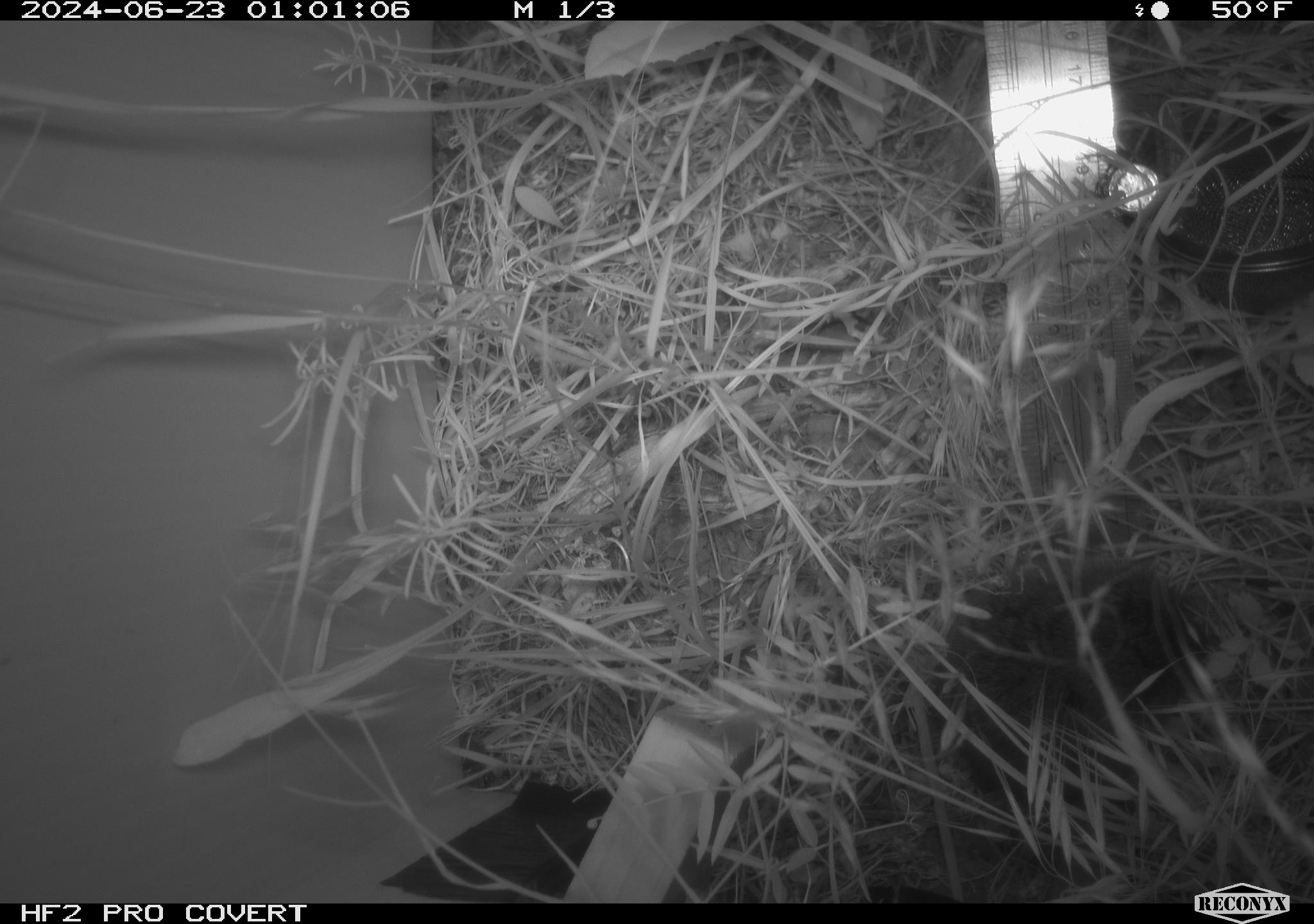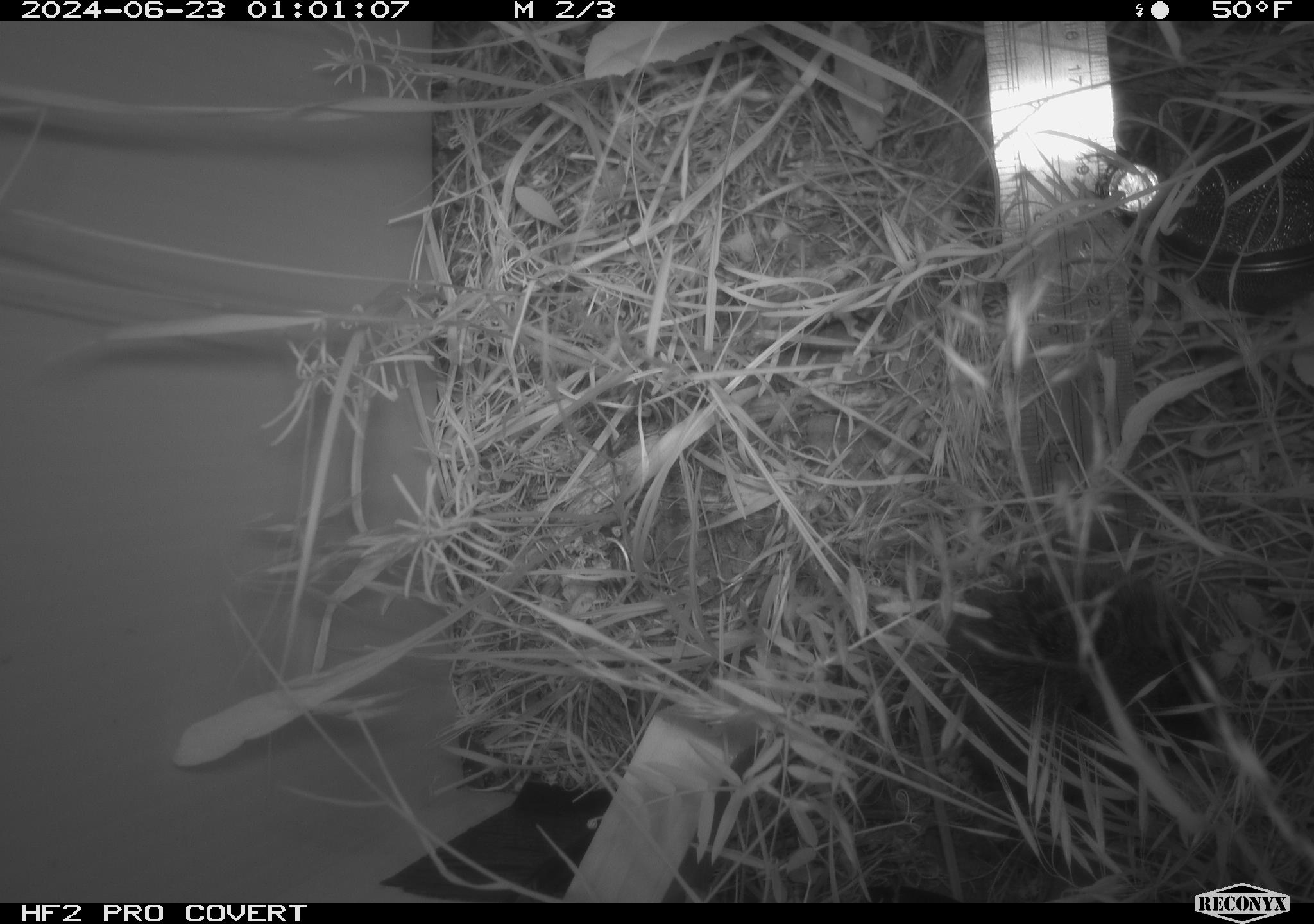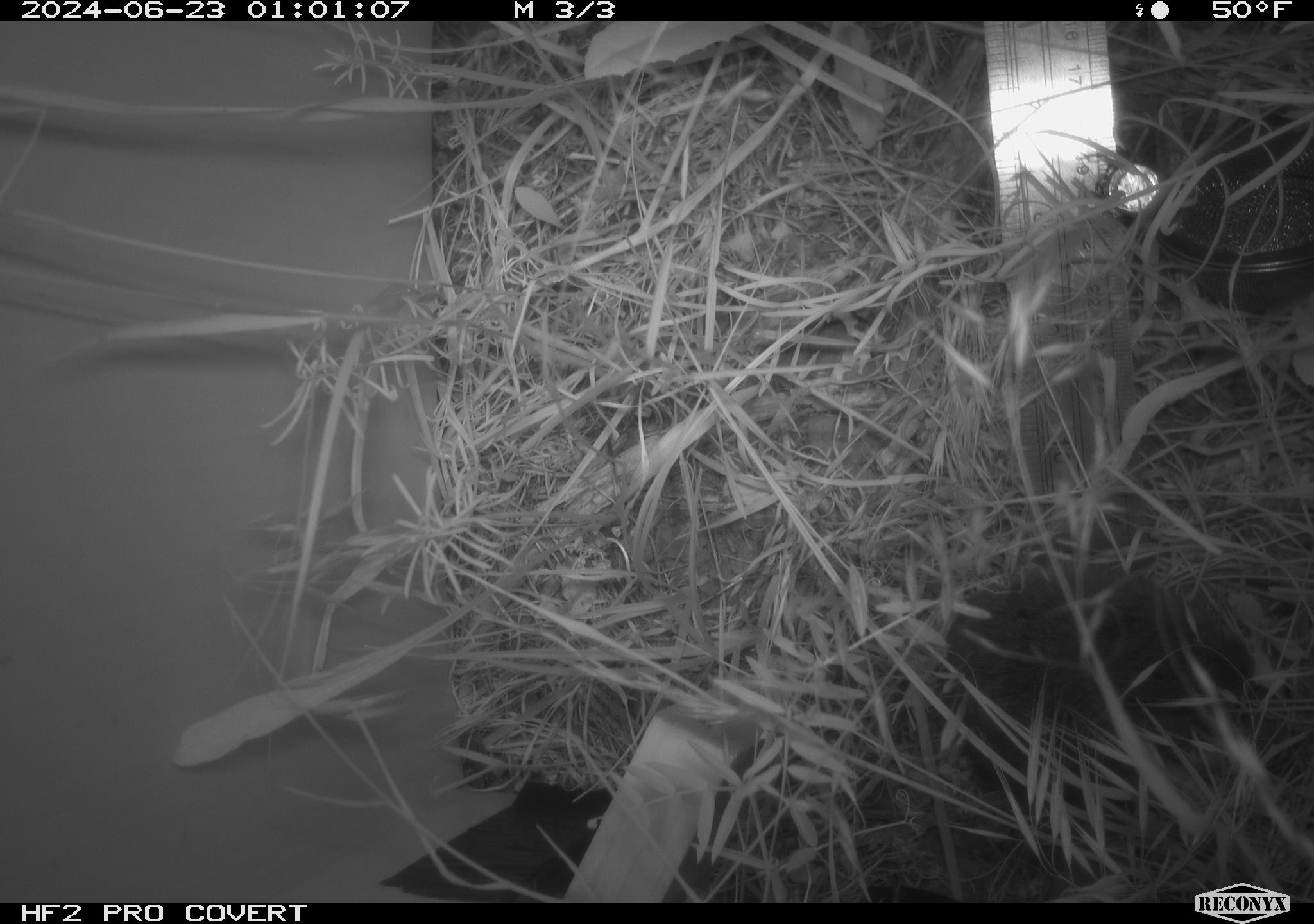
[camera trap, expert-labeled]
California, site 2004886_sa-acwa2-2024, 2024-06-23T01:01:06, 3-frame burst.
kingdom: Animalia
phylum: Chordata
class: Mammalia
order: Rodentia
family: Cricetidae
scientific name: Cricetidae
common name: hamsters, voles, lemmings, and allies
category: cricetidae family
Cricetidae family (hamsters, voles, lemmings, and allies) (Cricetidae).